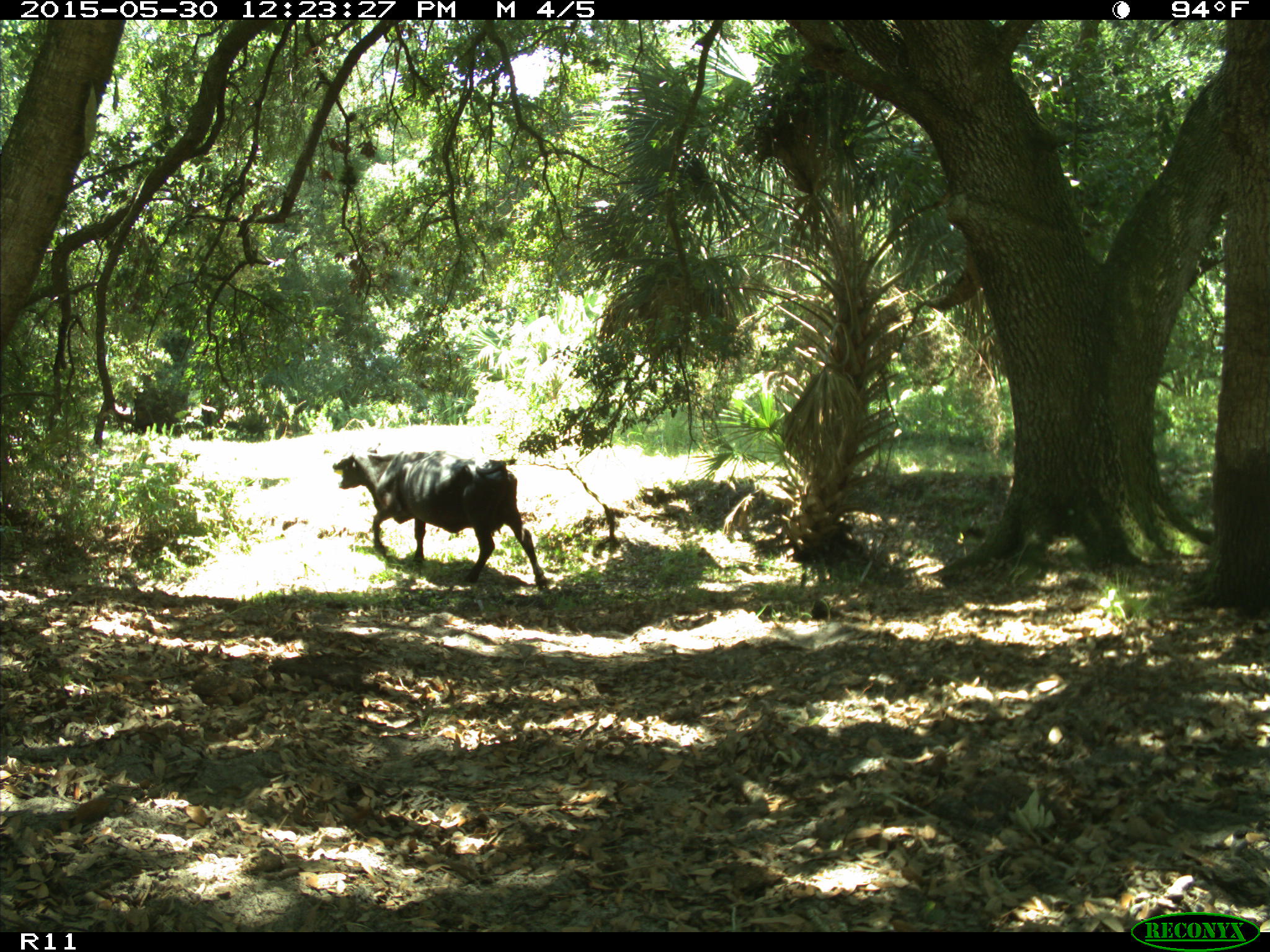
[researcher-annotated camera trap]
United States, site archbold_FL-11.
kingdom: Animalia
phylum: Chordata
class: Mammalia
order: Artiodactyla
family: Bovidae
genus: Bos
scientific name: Bos taurus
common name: domestic cow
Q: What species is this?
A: Bos taurus (domestic cow).